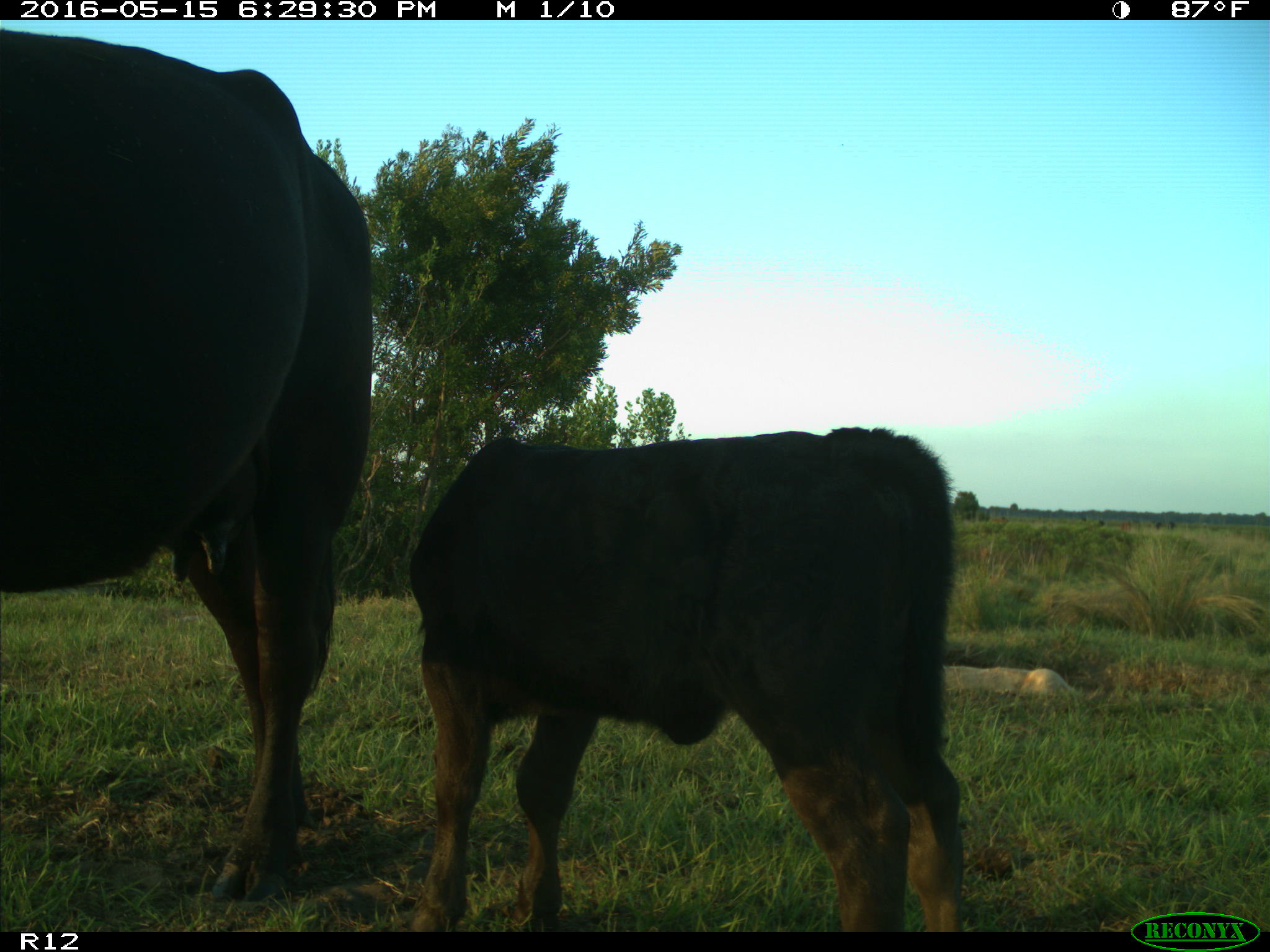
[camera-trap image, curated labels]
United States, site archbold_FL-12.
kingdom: Animalia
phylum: Chordata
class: Mammalia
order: Artiodactyla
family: Bovidae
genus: Bos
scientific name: Bos taurus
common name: domestic cow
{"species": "Bos taurus (domestic cow)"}